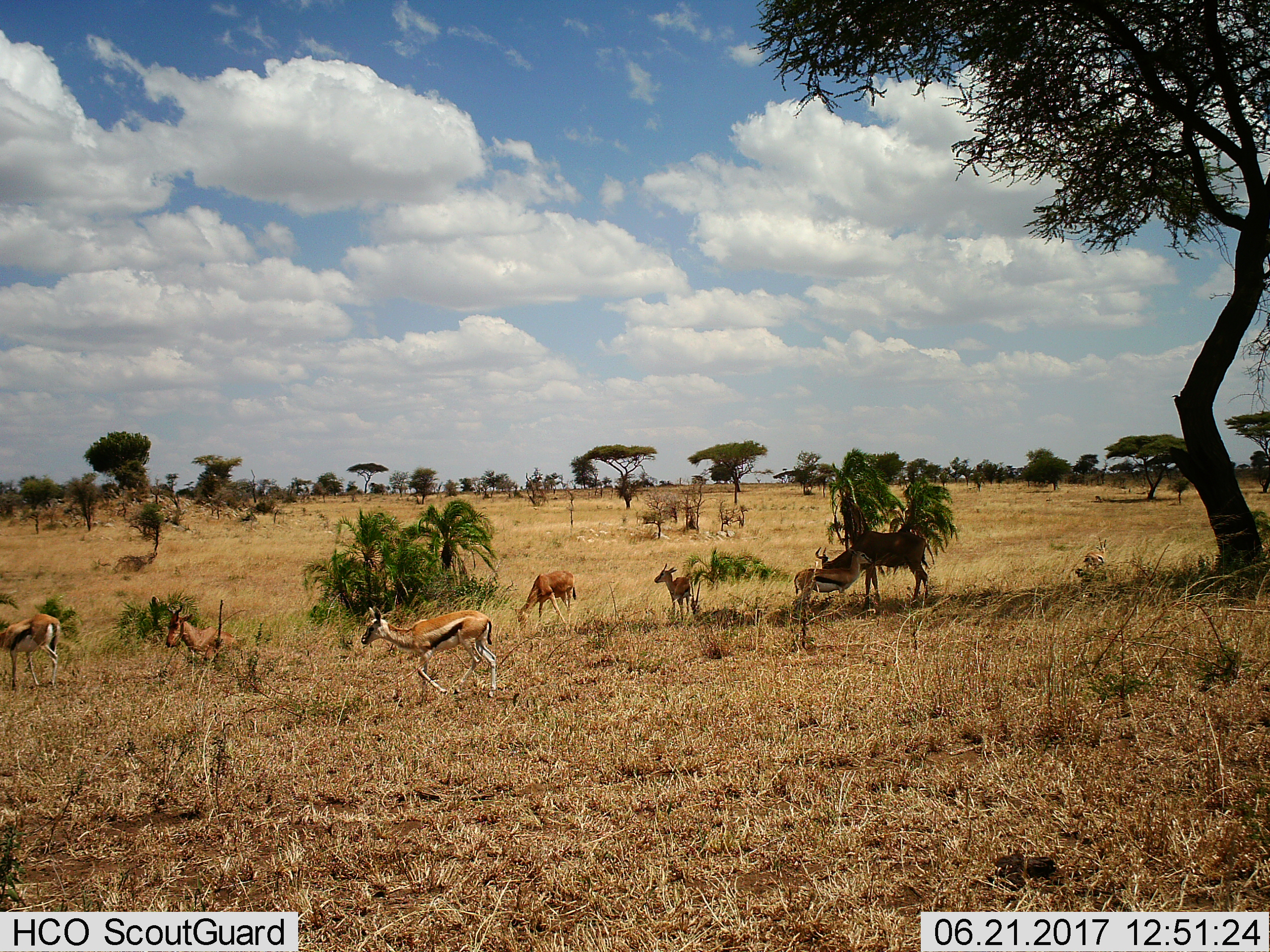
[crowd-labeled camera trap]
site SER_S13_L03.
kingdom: Animalia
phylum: Chordata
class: Mammalia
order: Artiodactyla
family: Bovidae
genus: Eudorcas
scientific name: Eudorcas thomsonii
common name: thomson's gazelle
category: gazellethomsons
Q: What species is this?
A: Gazellethomsons (thomson's gazelle) (Eudorcas thomsonii).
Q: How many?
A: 8.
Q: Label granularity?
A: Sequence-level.